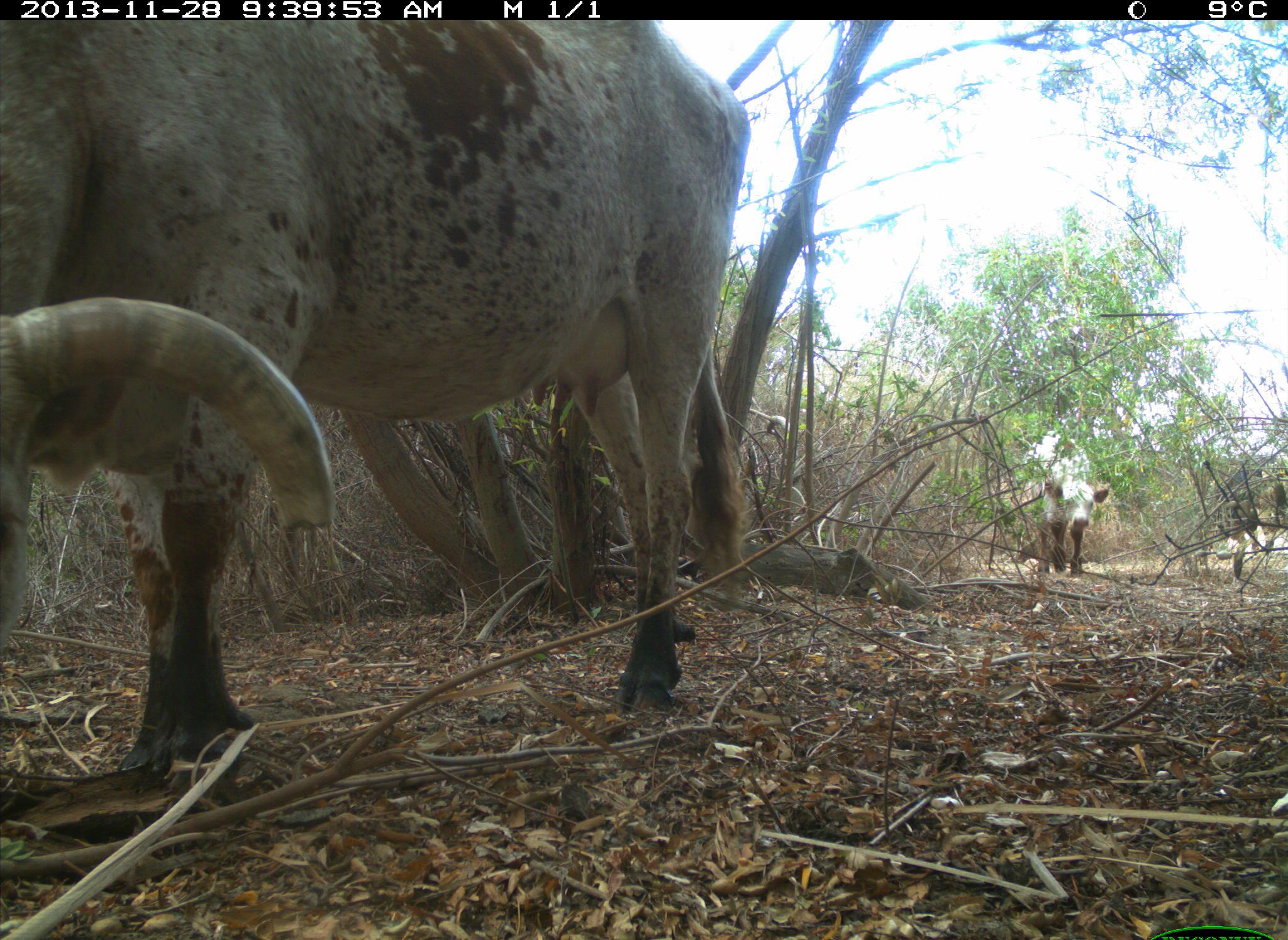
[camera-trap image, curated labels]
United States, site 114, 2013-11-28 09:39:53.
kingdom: Animalia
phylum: Chordata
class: Mammalia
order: Artiodactyla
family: Bovidae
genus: Bos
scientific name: Bos taurus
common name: cow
Cow (Bos taurus).